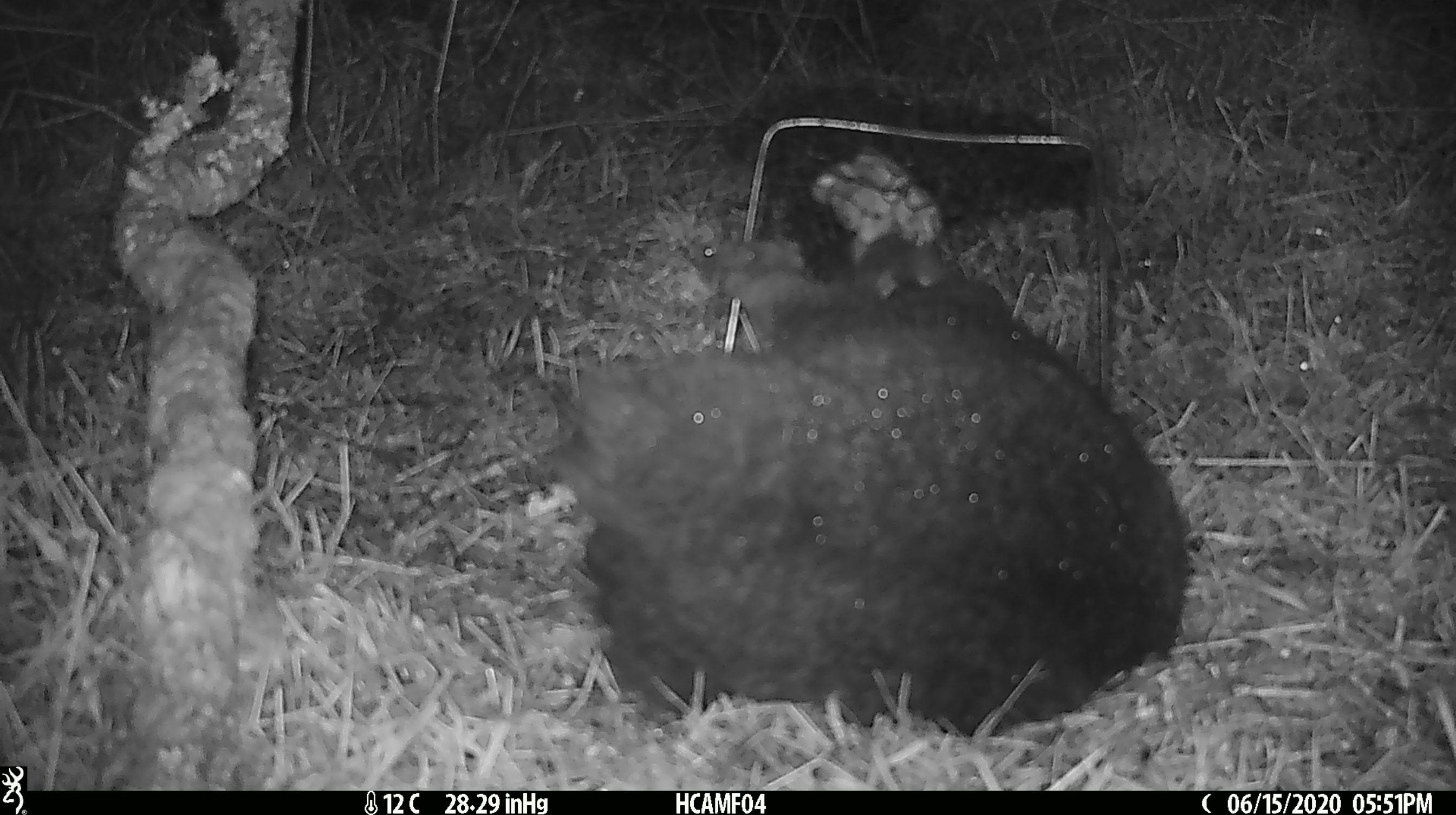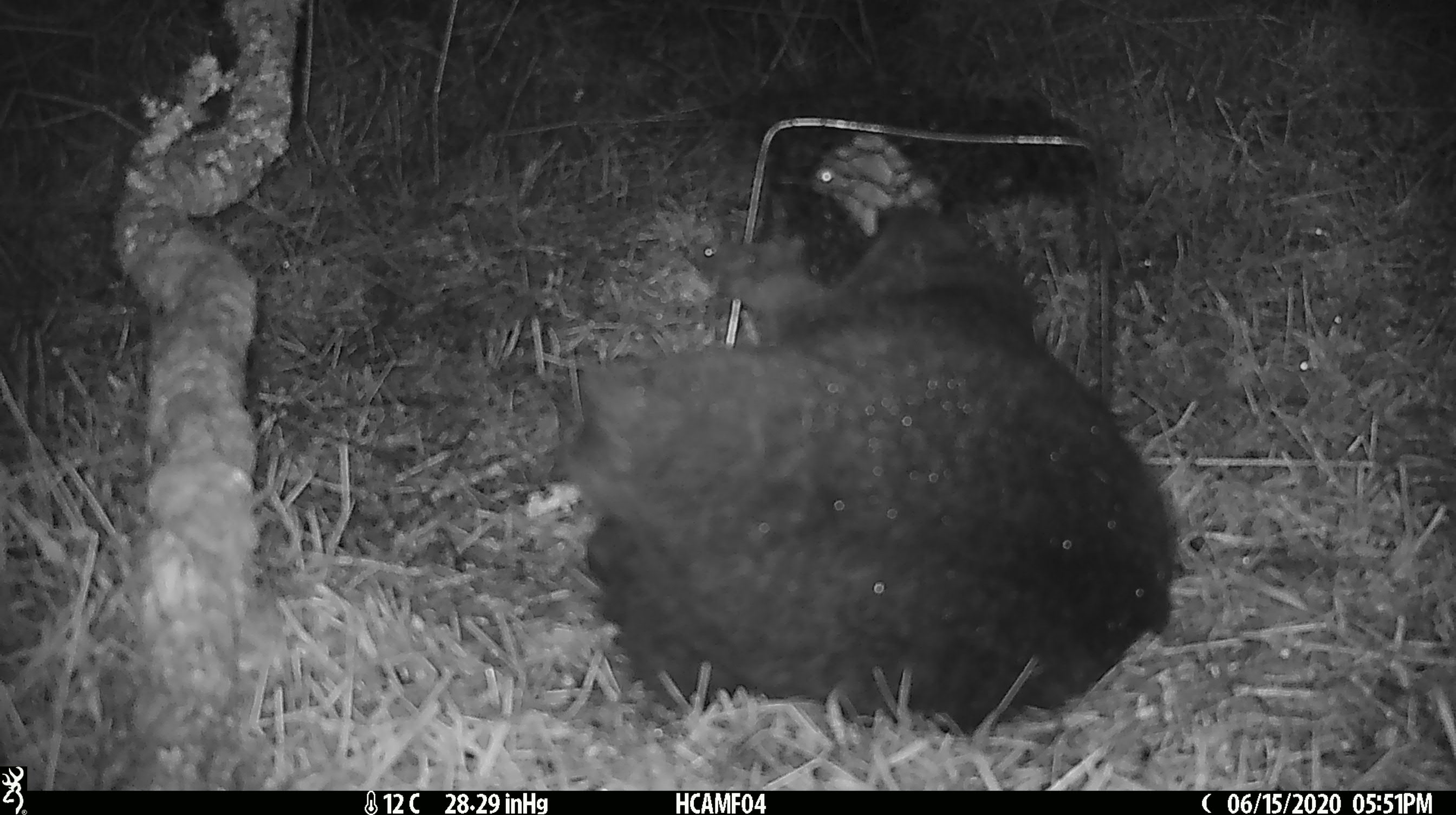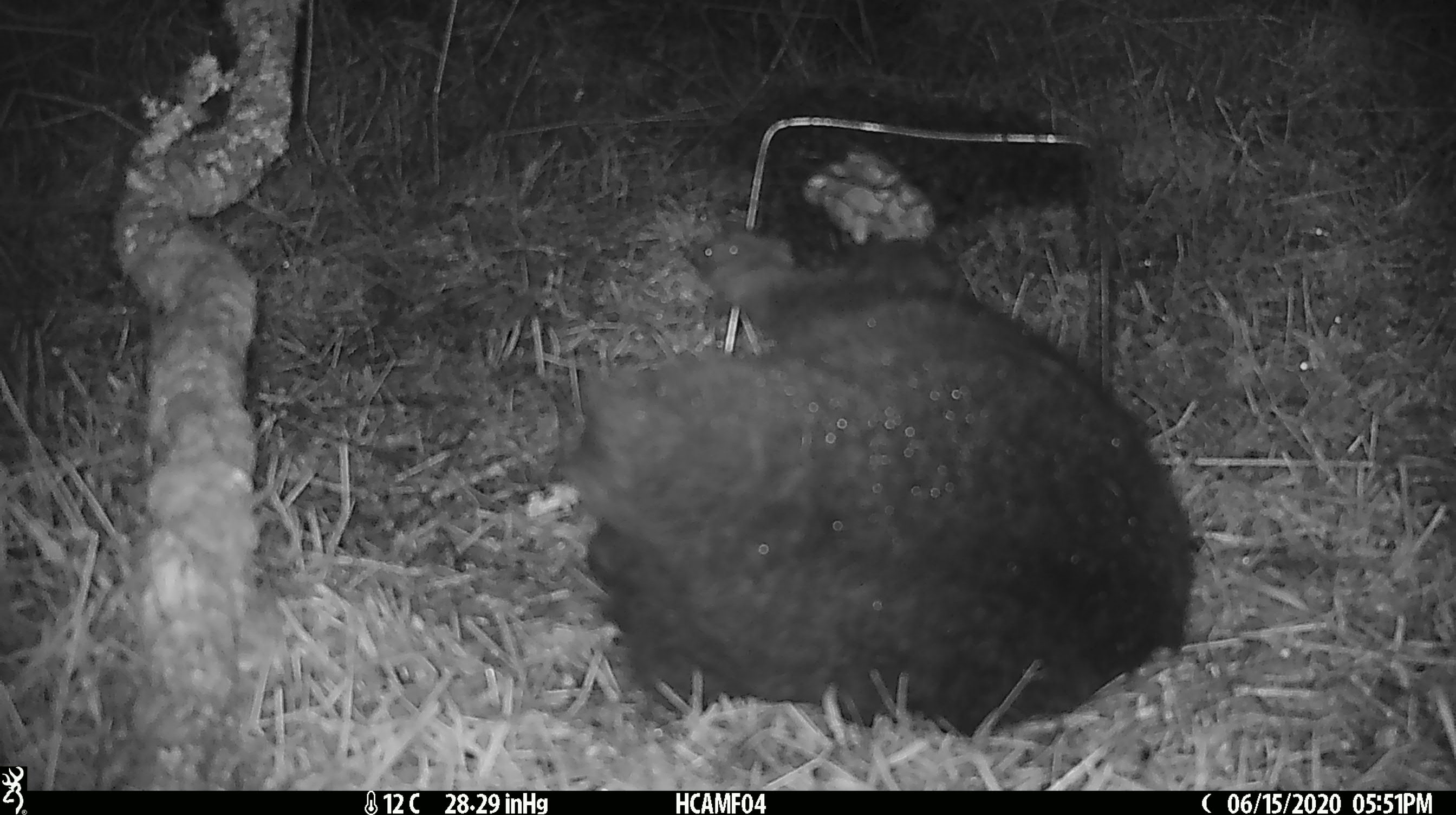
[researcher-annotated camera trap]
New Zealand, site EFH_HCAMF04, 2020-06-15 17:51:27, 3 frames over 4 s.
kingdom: Animalia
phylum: Chordata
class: Mammalia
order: Carnivora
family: Felidae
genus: Felis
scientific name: Felis catus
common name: domestic cat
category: cat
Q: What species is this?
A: Cat (domestic cat) (Felis catus).